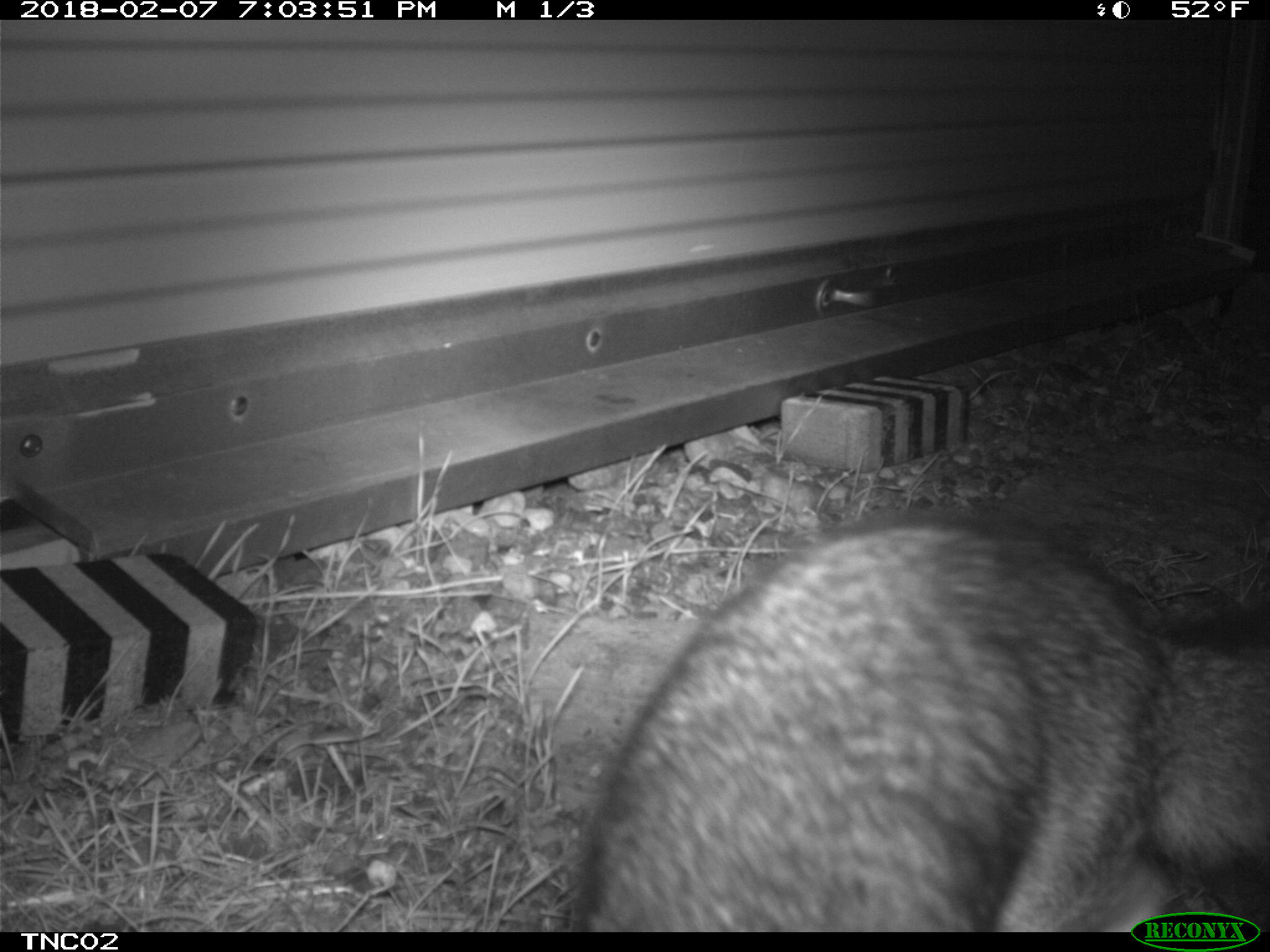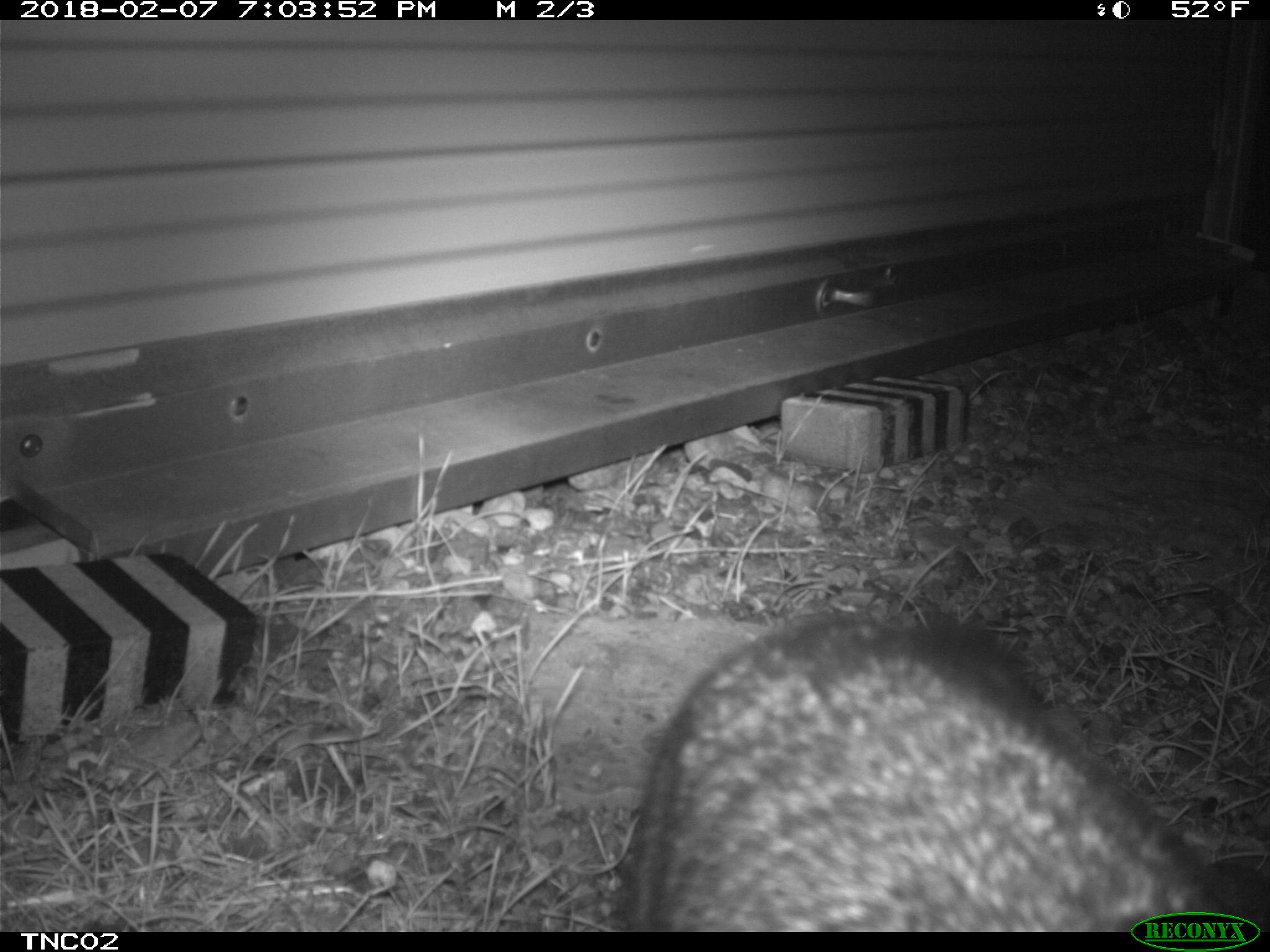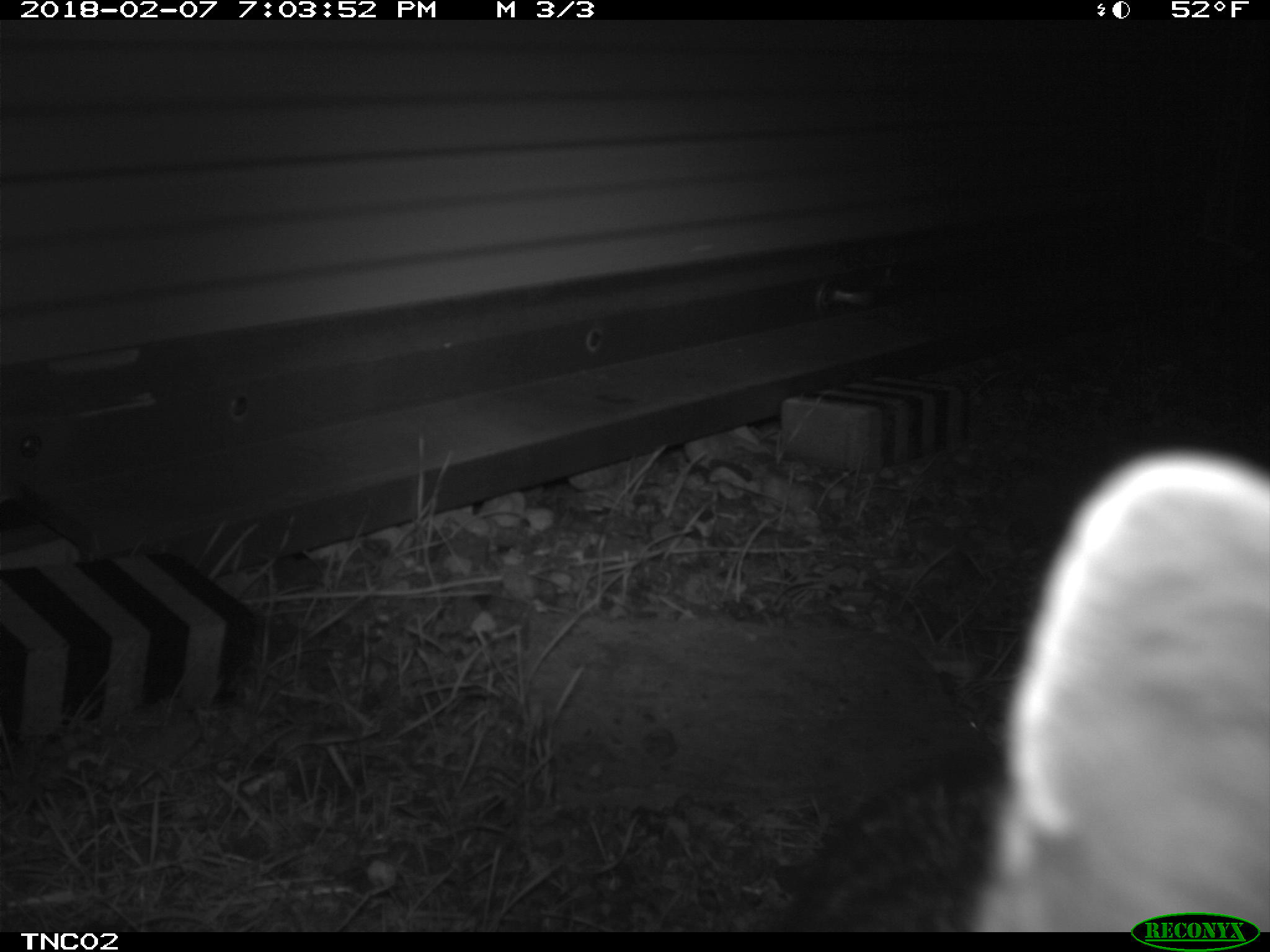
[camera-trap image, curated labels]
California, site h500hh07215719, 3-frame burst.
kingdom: Animalia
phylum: Chordata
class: Mammalia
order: Carnivora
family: Canidae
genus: Urocyon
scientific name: Urocyon littoralis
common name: island fox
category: fox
Fox (island fox) (Urocyon littoralis).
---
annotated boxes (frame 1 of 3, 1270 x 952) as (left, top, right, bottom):
fox: (567, 503, 1269, 930)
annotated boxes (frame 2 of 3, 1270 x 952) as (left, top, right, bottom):
fox: (630, 619, 1238, 932)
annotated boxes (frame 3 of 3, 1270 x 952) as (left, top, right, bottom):
fox: (776, 443, 1269, 932)